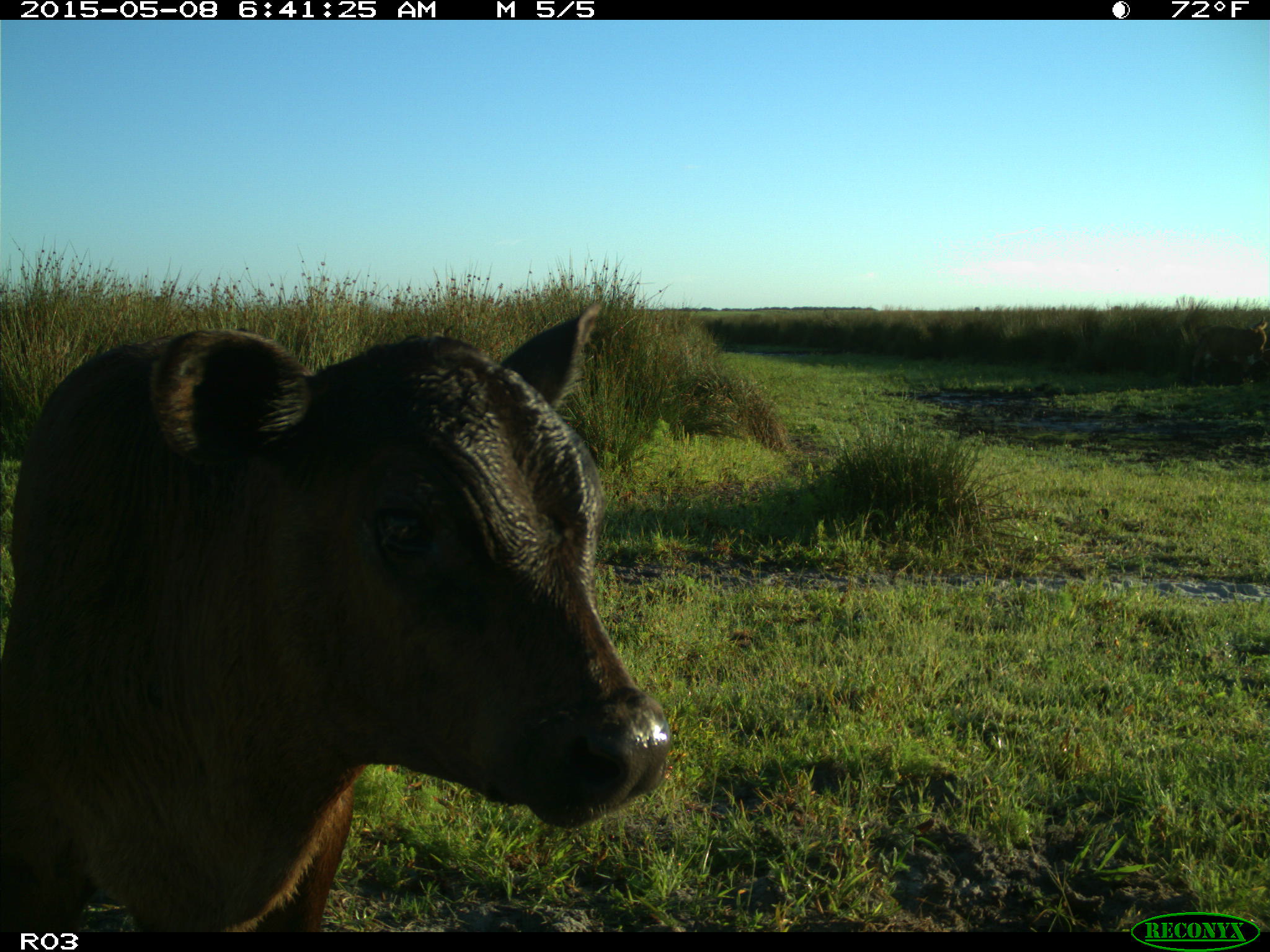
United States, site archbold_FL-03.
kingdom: Animalia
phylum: Chordata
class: Mammalia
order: Artiodactyla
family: Bovidae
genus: Bos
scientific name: Bos taurus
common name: domestic cow